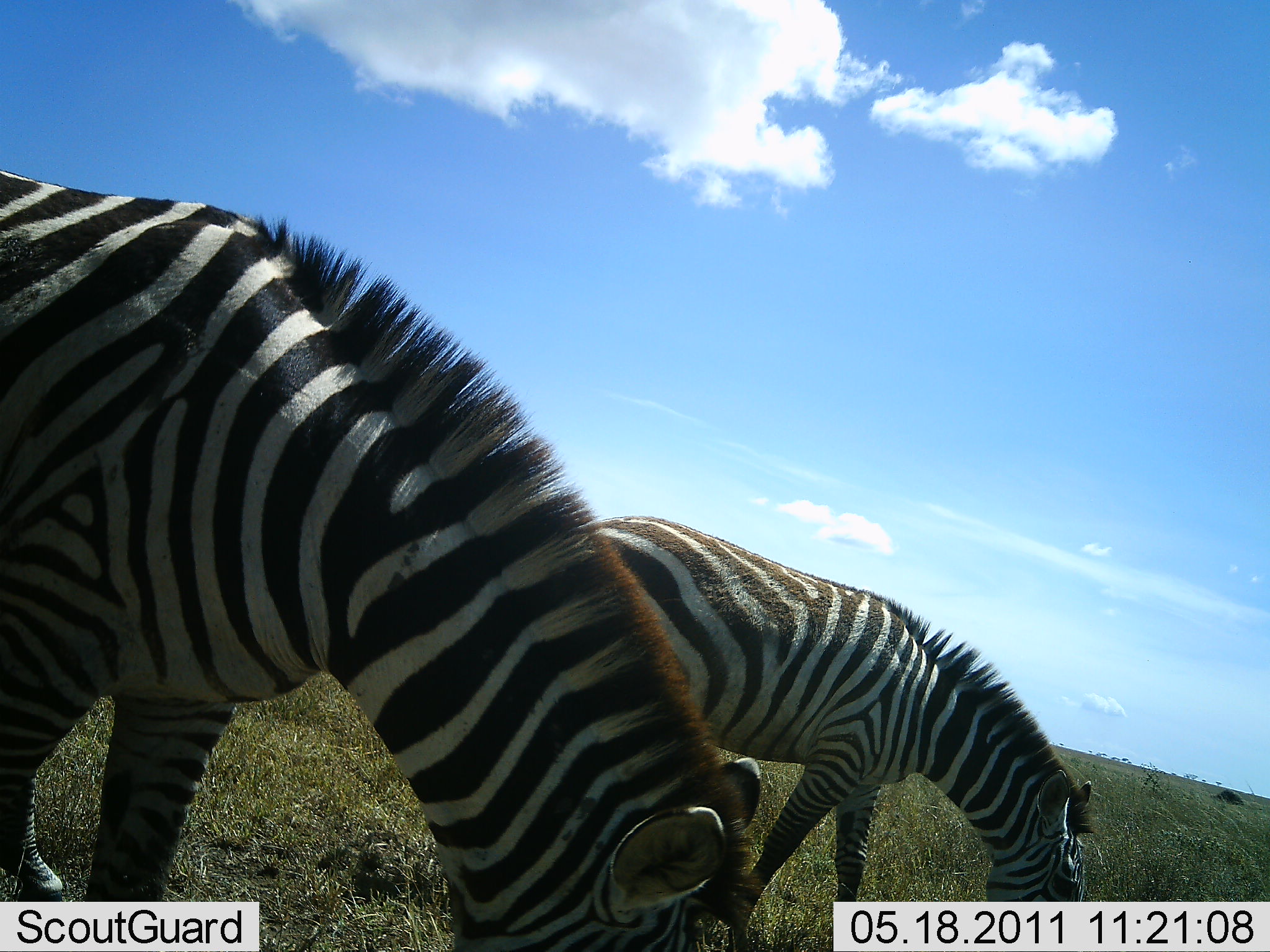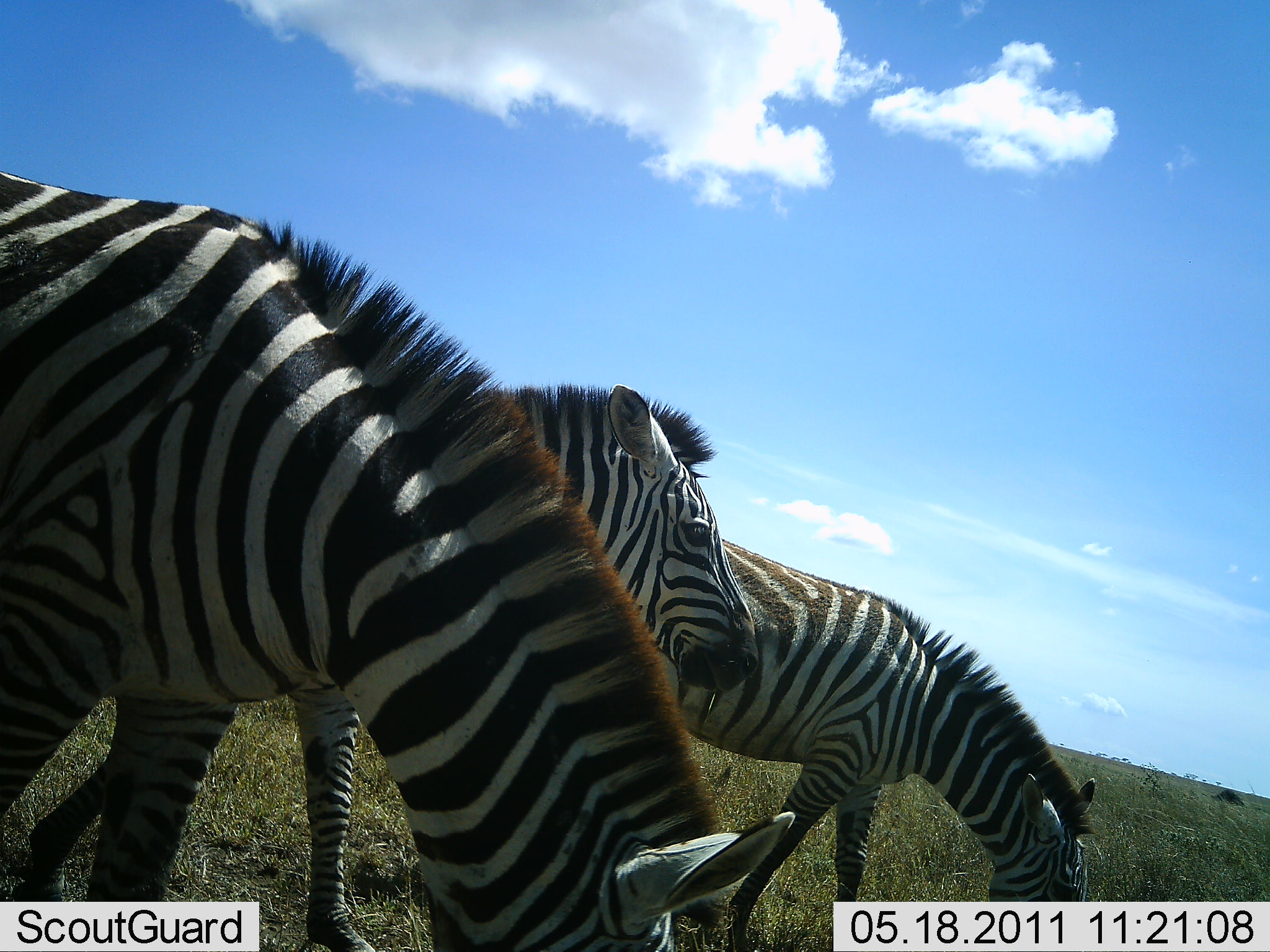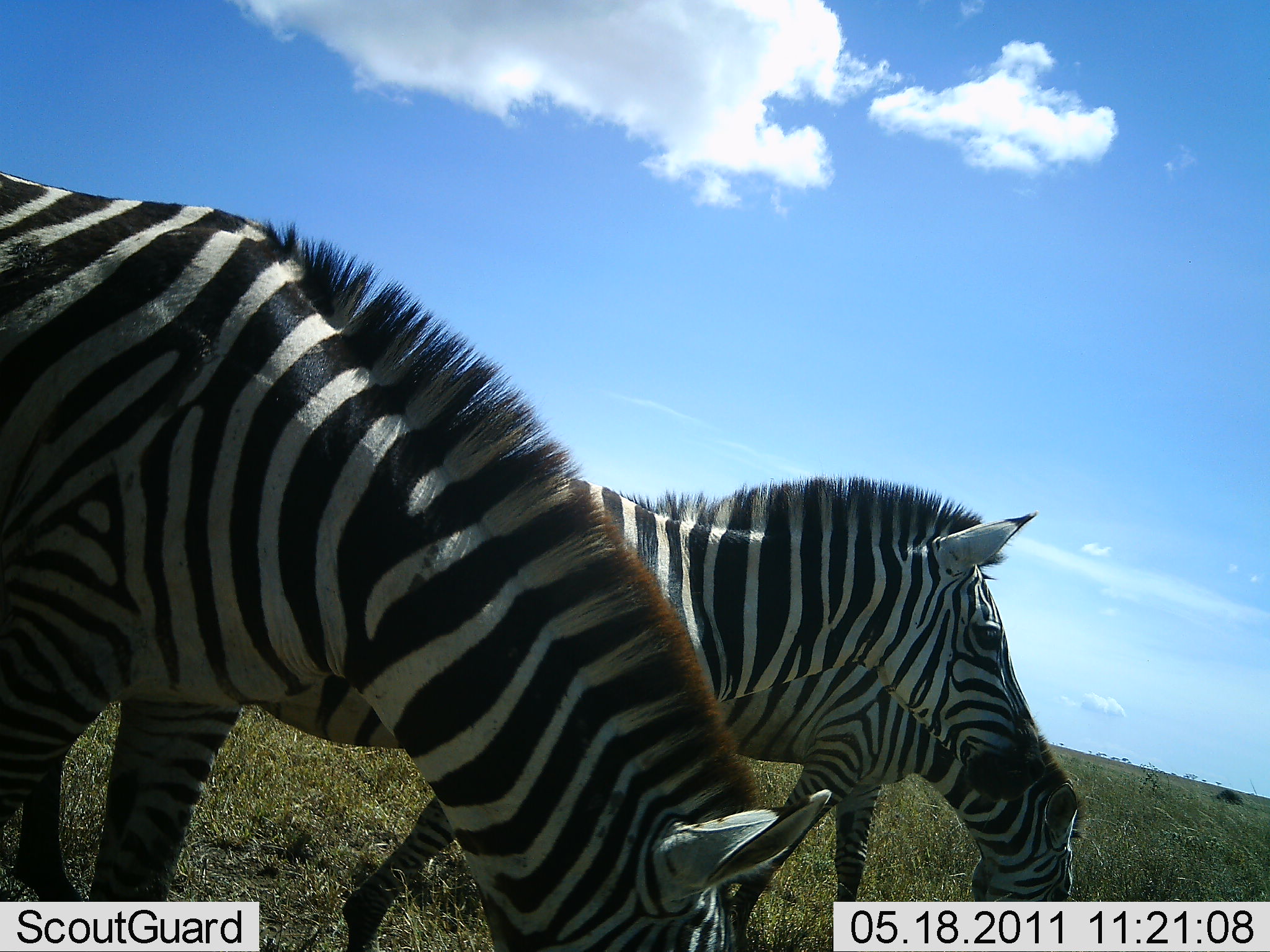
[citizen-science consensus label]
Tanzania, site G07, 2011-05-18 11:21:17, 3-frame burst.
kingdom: Animalia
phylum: Chordata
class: Mammalia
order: Perissodactyla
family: Equidae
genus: Equus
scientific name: Equus quagga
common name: plains zebra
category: zebra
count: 3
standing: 64%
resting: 0%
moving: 45%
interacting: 0%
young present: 9%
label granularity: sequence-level